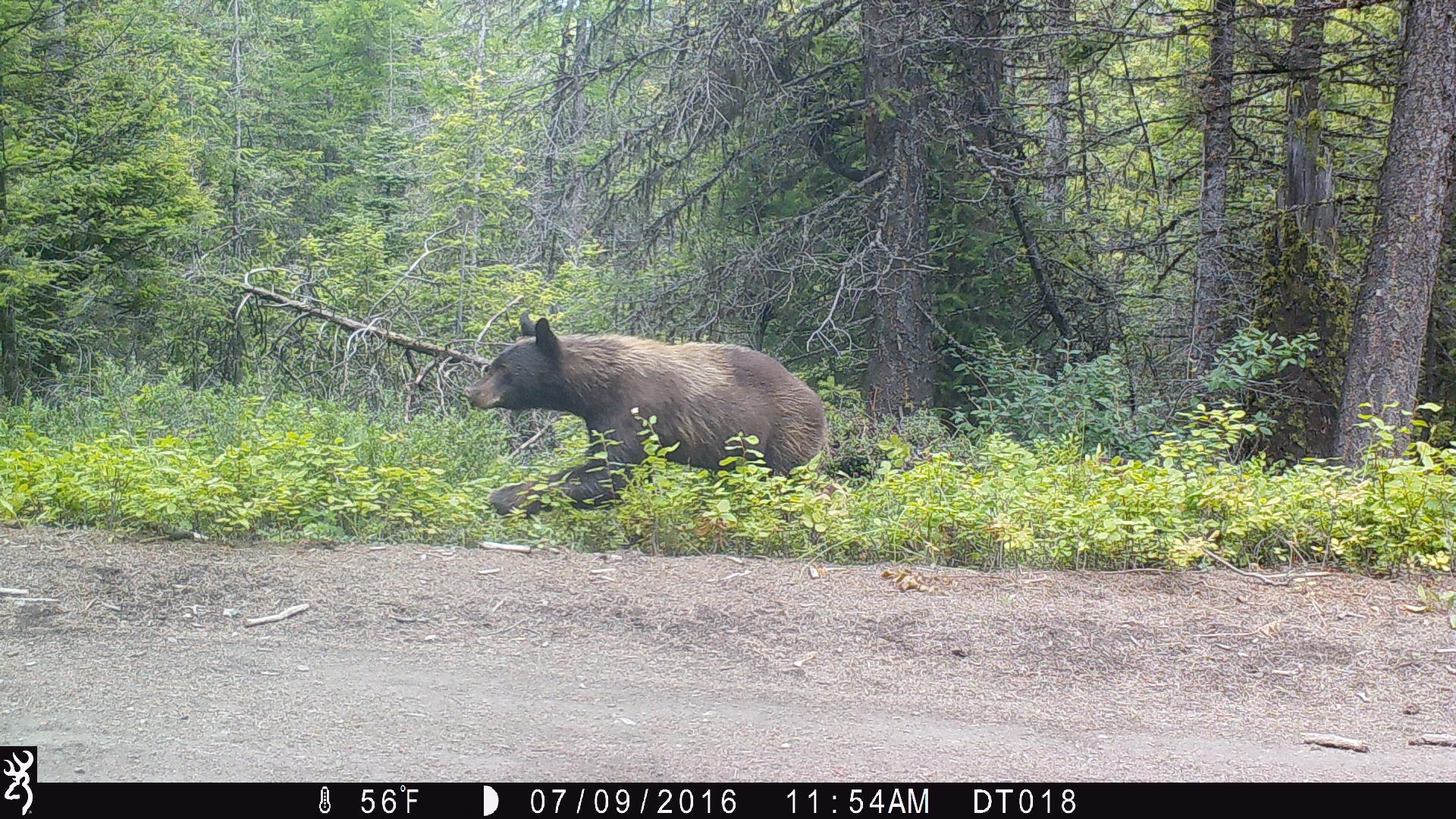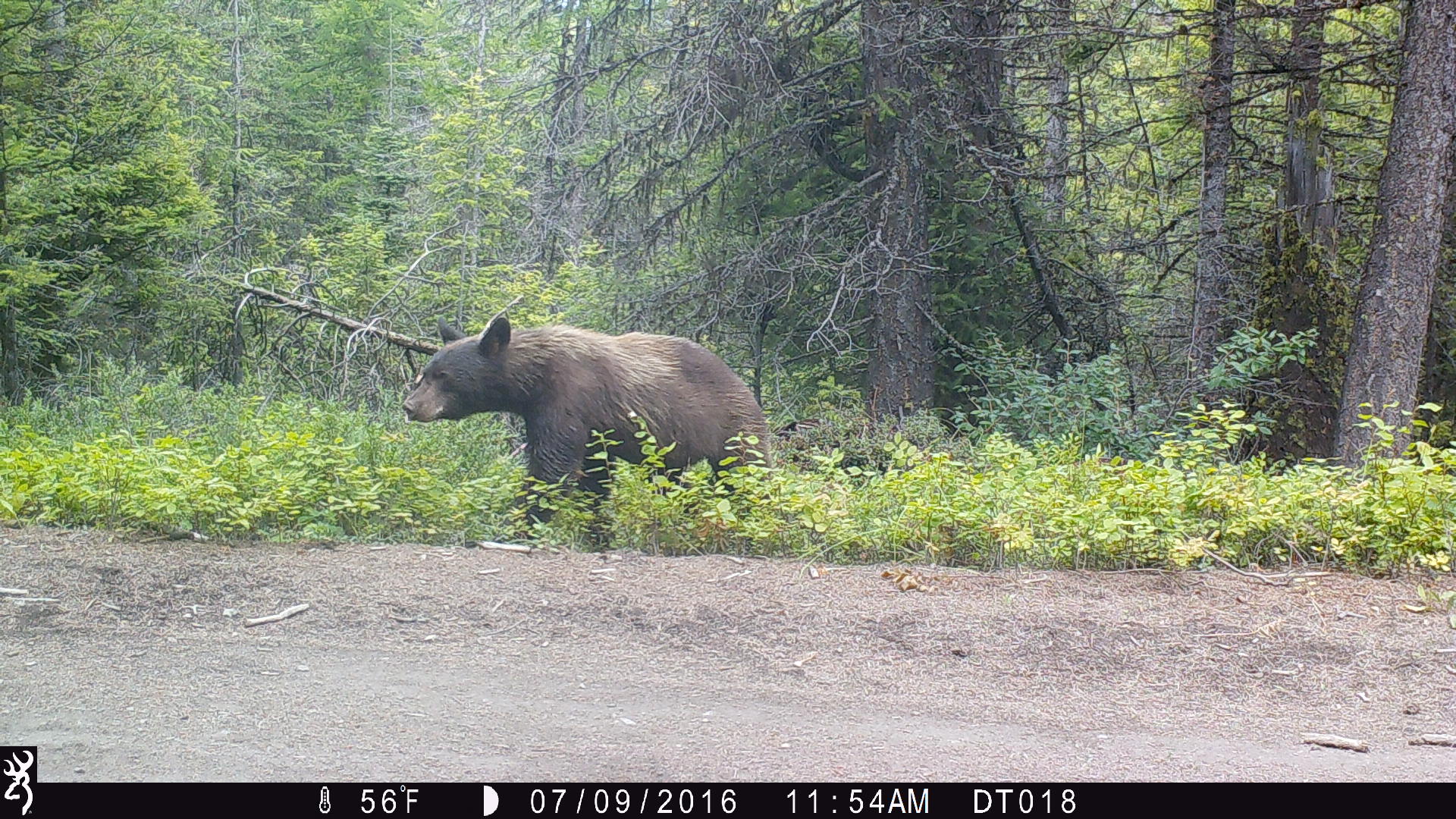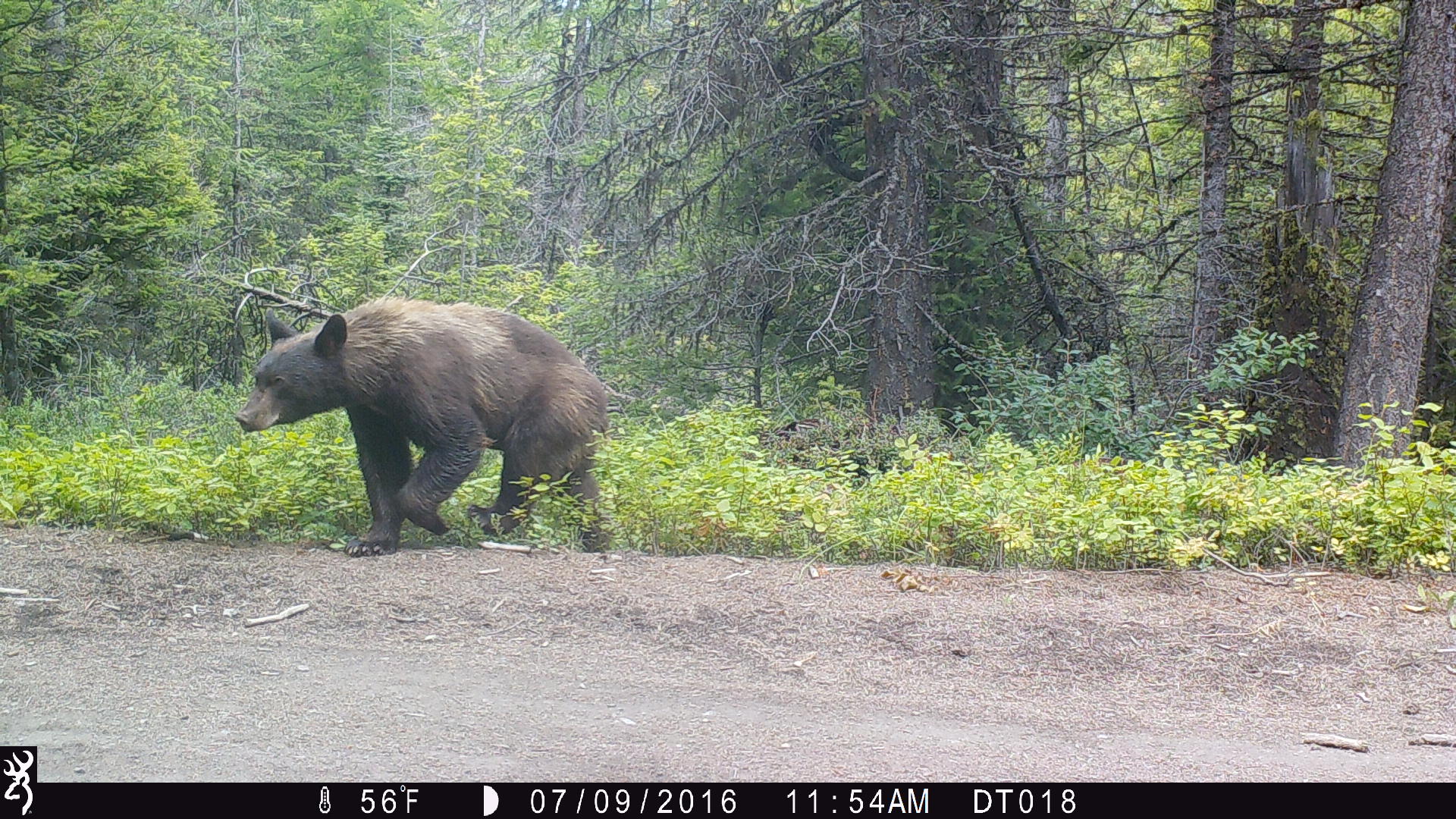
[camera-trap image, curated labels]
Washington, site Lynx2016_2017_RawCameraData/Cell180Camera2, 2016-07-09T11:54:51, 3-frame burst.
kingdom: Animalia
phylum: Chordata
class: Mammalia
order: Carnivora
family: Ursidae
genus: Ursus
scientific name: Ursus americanus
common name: american black bear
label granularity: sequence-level